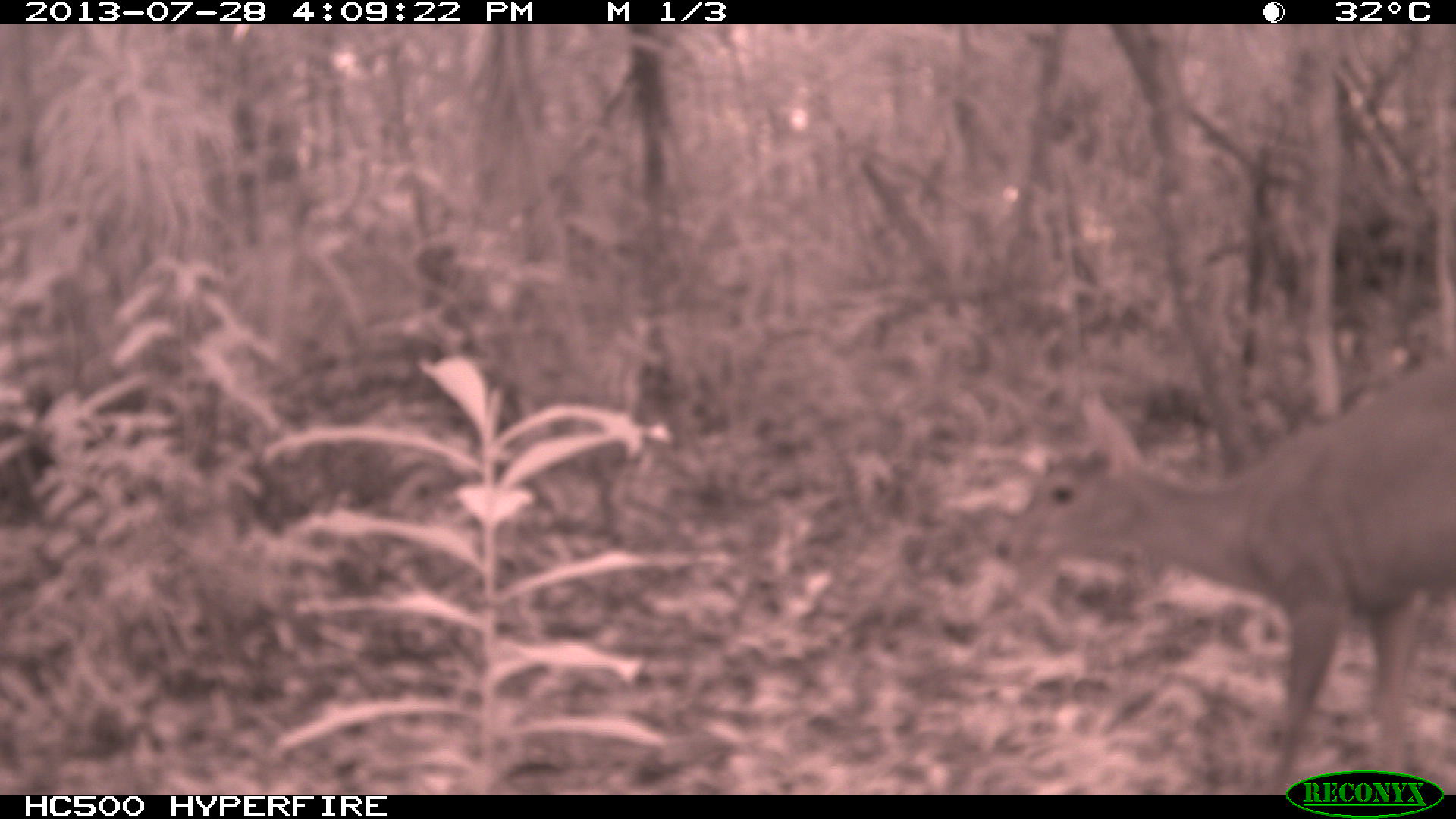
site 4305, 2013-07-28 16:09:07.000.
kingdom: Animalia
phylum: Chordata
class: Mammalia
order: Artiodactyla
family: Cervidae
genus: Mazama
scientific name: Mazama temama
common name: central american red brocket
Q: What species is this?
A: Mazama temama (central american red brocket).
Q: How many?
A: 1.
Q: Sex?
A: Male.